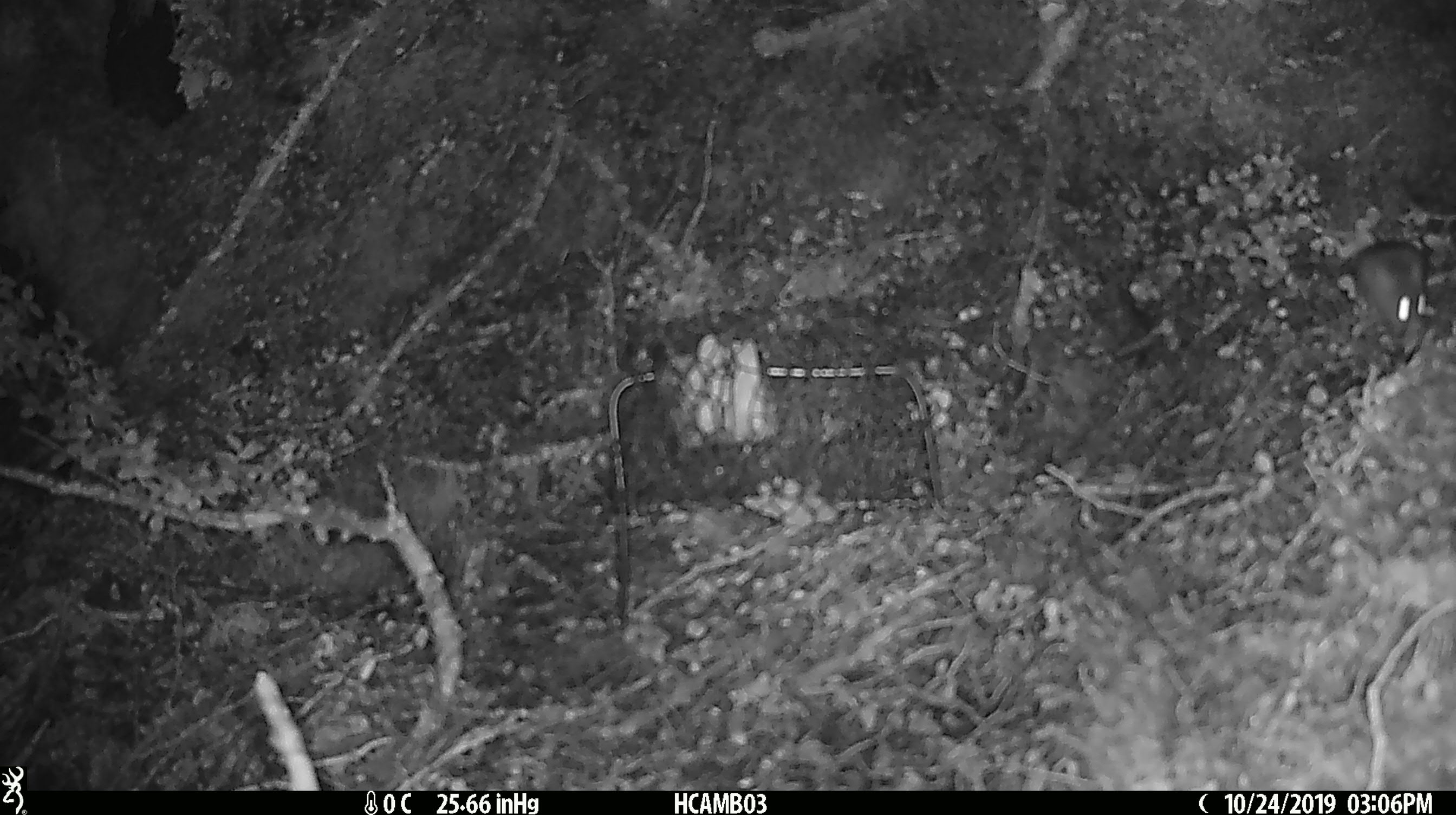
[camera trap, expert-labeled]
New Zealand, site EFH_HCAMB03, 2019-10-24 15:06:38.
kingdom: Animalia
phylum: Chordata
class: Mammalia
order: Rodentia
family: Muridae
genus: Mus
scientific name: Mus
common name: mouse